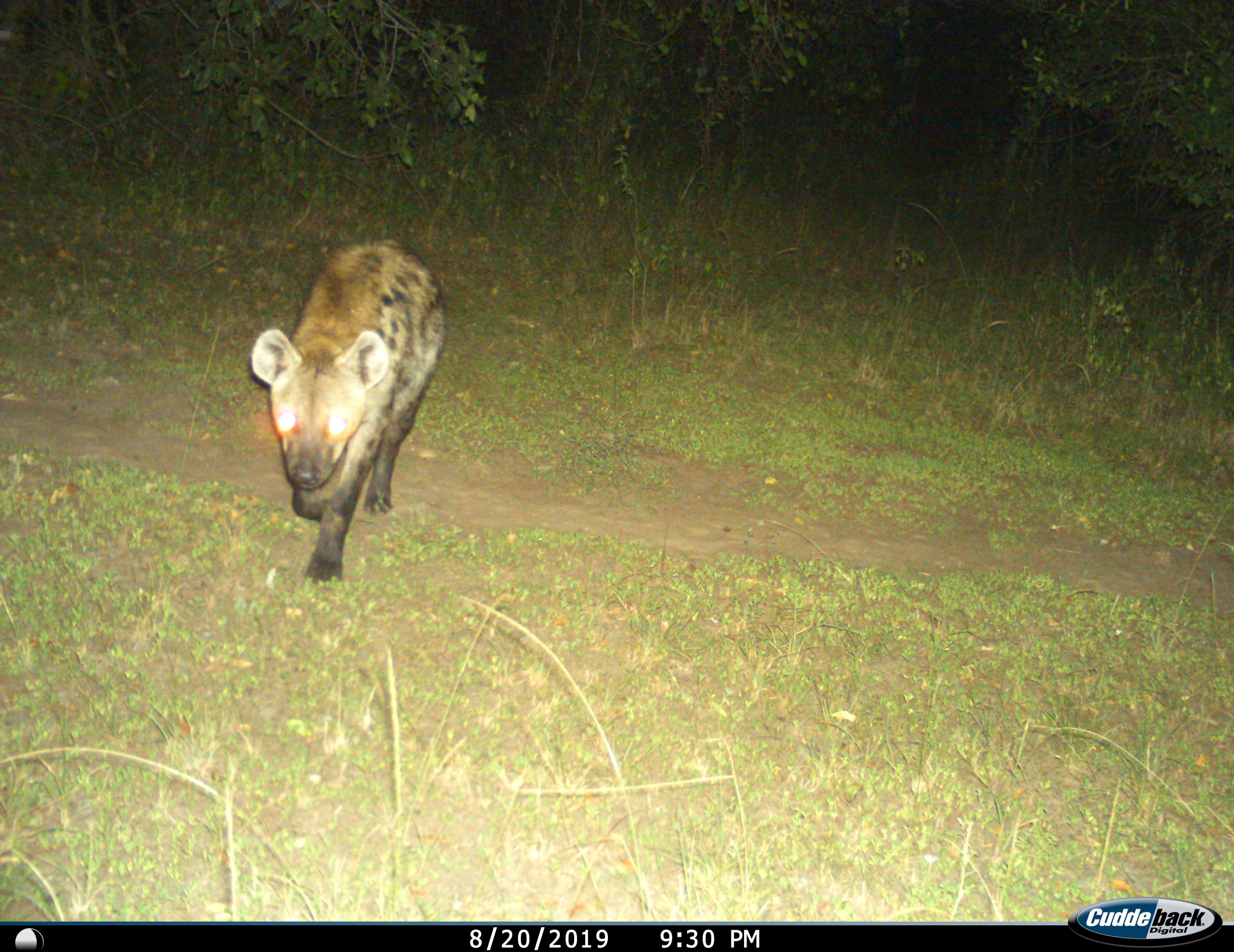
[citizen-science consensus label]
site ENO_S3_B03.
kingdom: Animalia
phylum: Chordata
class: Mammalia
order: Carnivora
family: Hyaenidae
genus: Crocuta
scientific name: Crocuta crocuta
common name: spotted hyena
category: hyenaspotted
Hyenaspotted (spotted hyena) (Crocuta crocuta), count 1. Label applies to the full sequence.